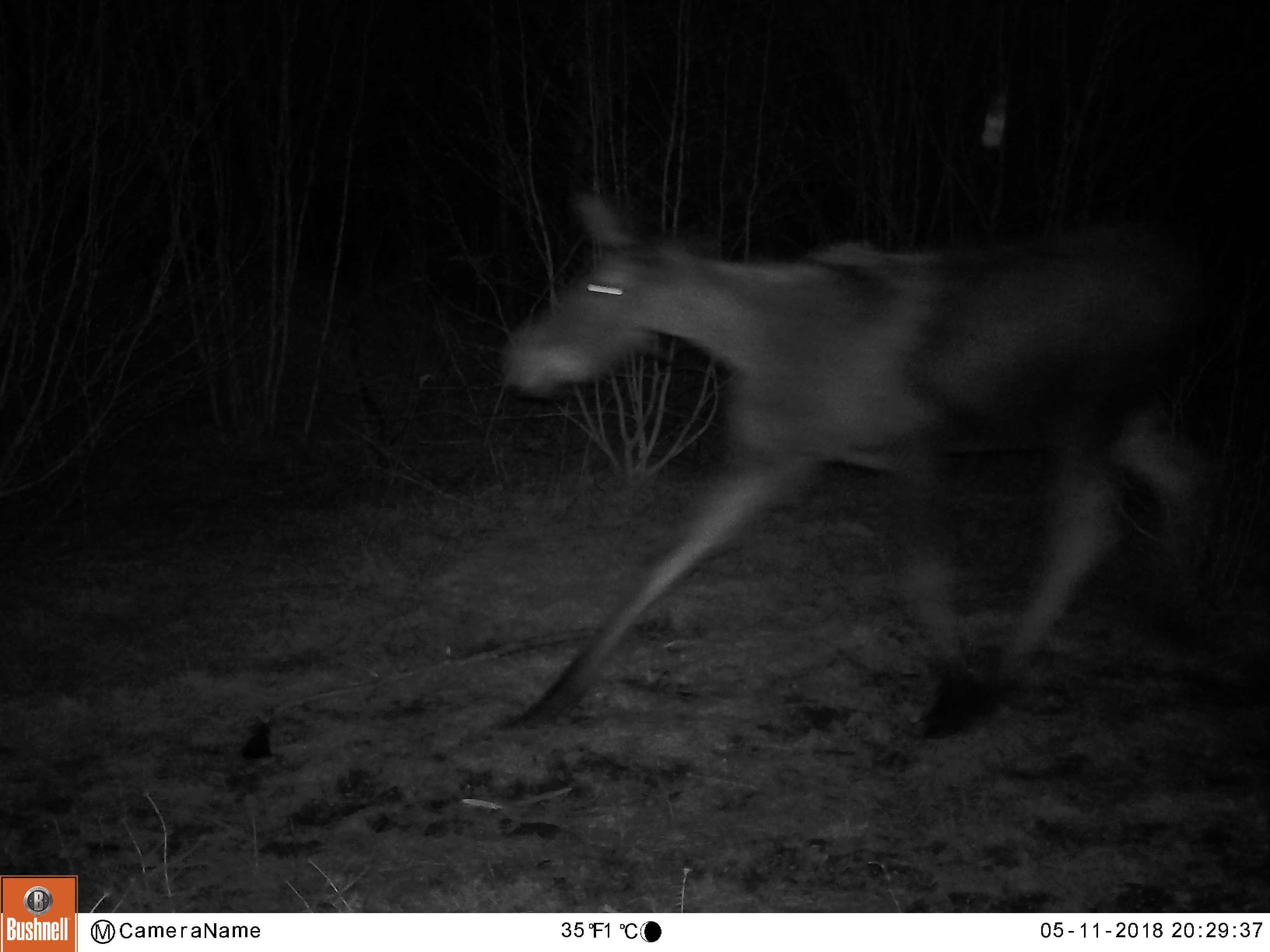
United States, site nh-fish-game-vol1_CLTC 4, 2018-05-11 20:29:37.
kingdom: Animalia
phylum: Chordata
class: Mammalia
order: Artiodactyla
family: Cervidae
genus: Alces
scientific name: Alces alces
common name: moose